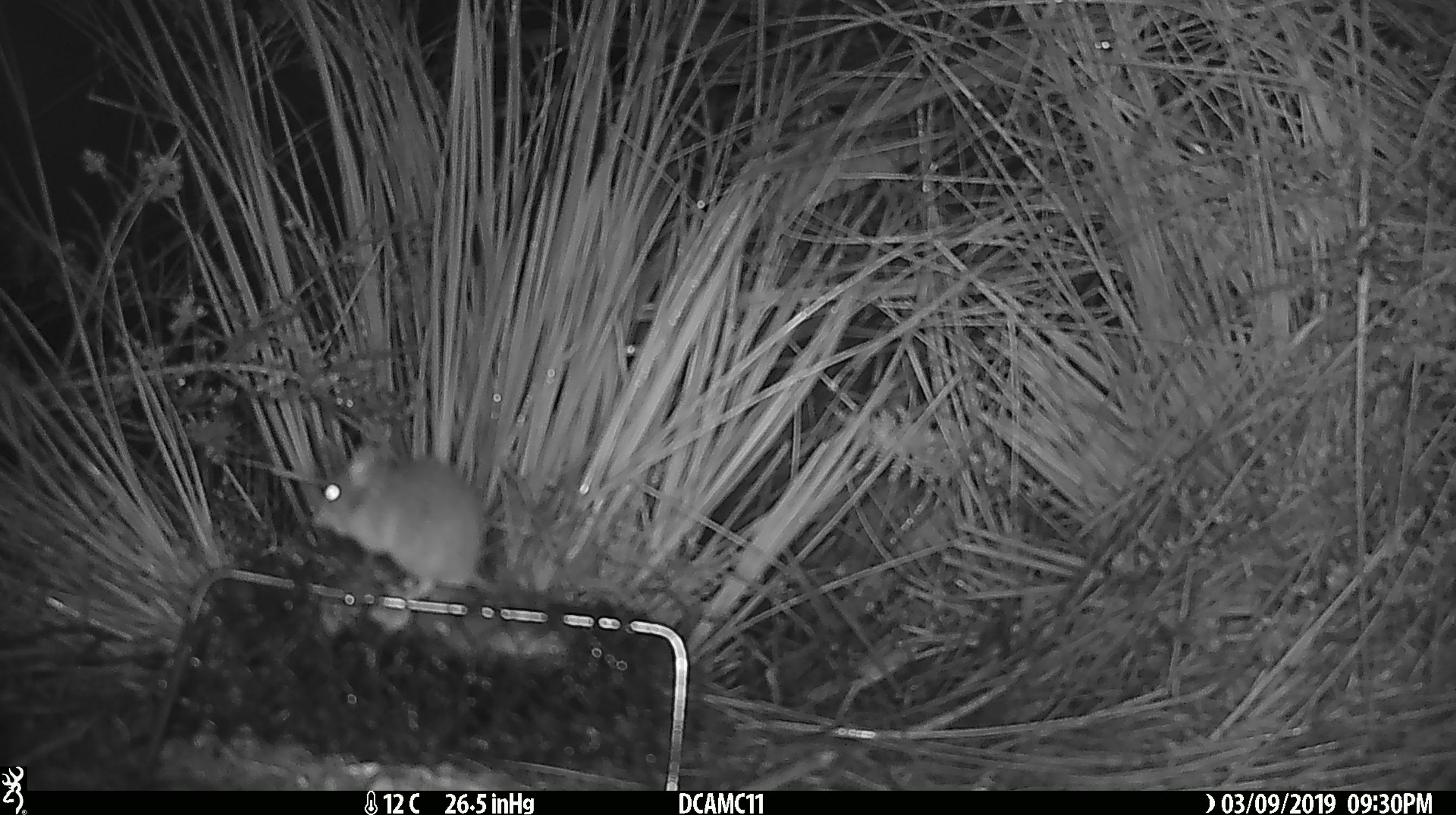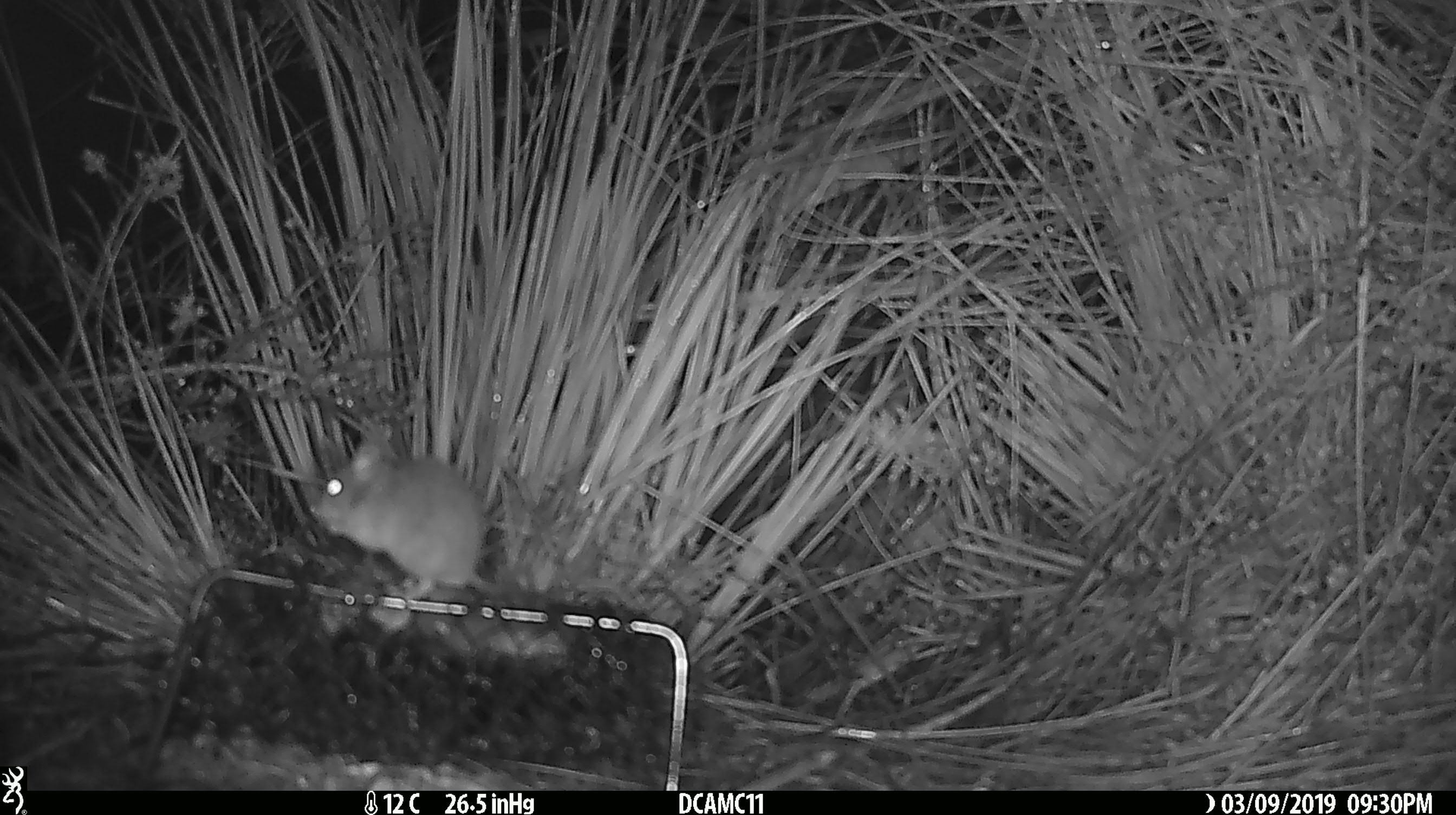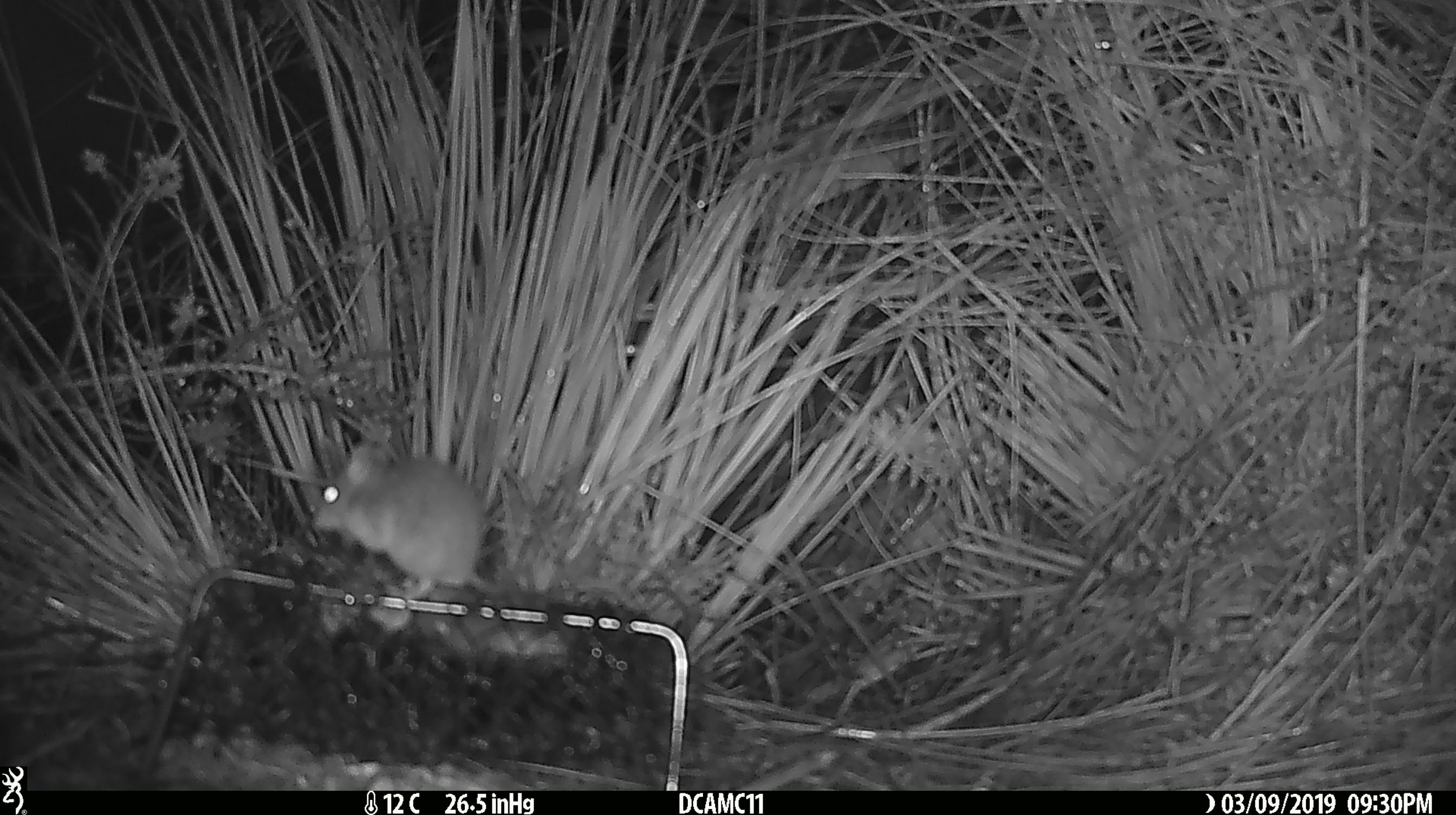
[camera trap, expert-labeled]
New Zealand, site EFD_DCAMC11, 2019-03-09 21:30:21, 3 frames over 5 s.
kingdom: Animalia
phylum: Chordata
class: Mammalia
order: Rodentia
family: Muridae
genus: Mus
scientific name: Mus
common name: mouse